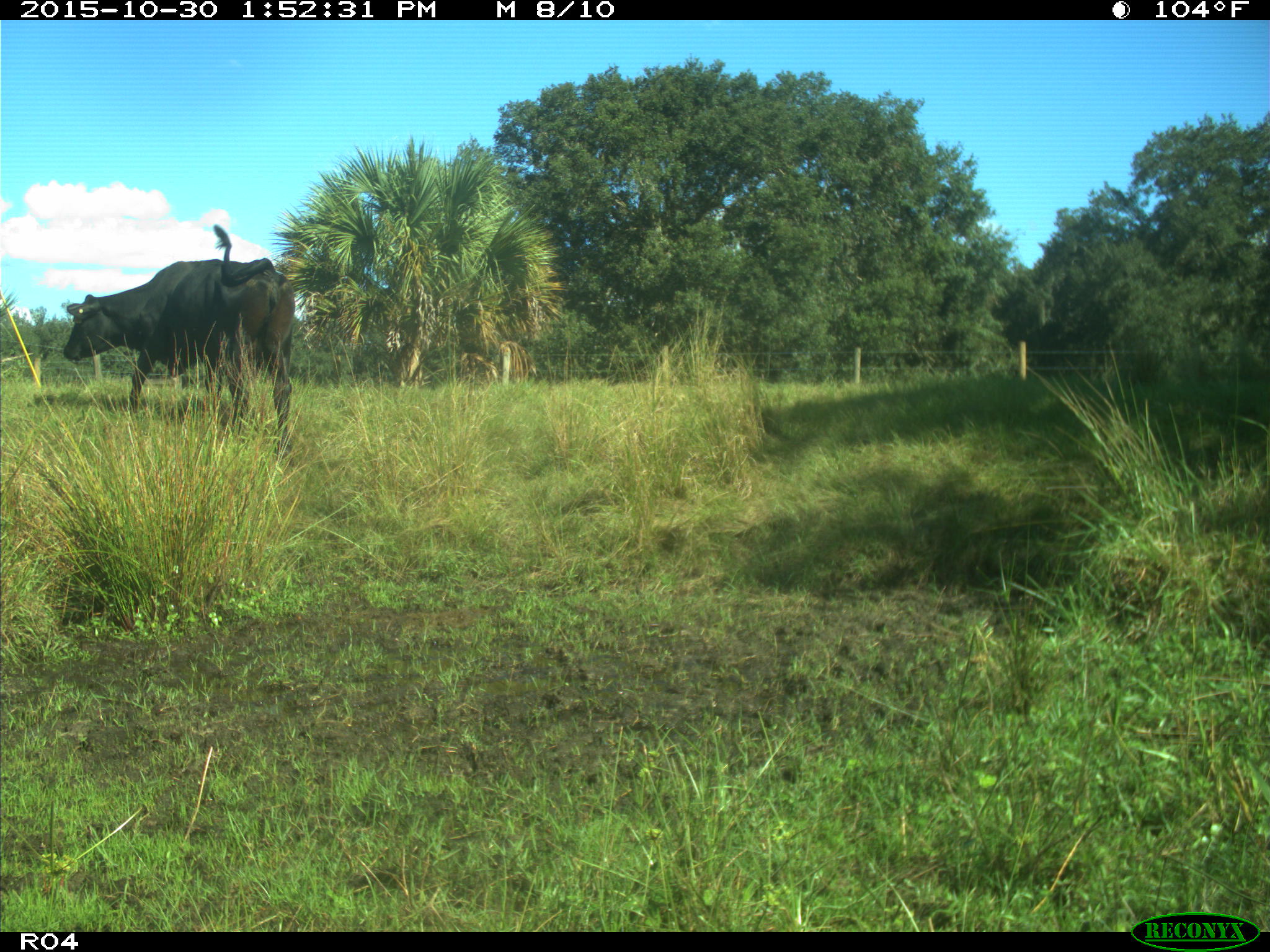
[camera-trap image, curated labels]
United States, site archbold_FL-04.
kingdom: Animalia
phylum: Chordata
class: Mammalia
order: Artiodactyla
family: Bovidae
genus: Bos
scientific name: Bos taurus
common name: domestic cow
Bos taurus (domestic cow).